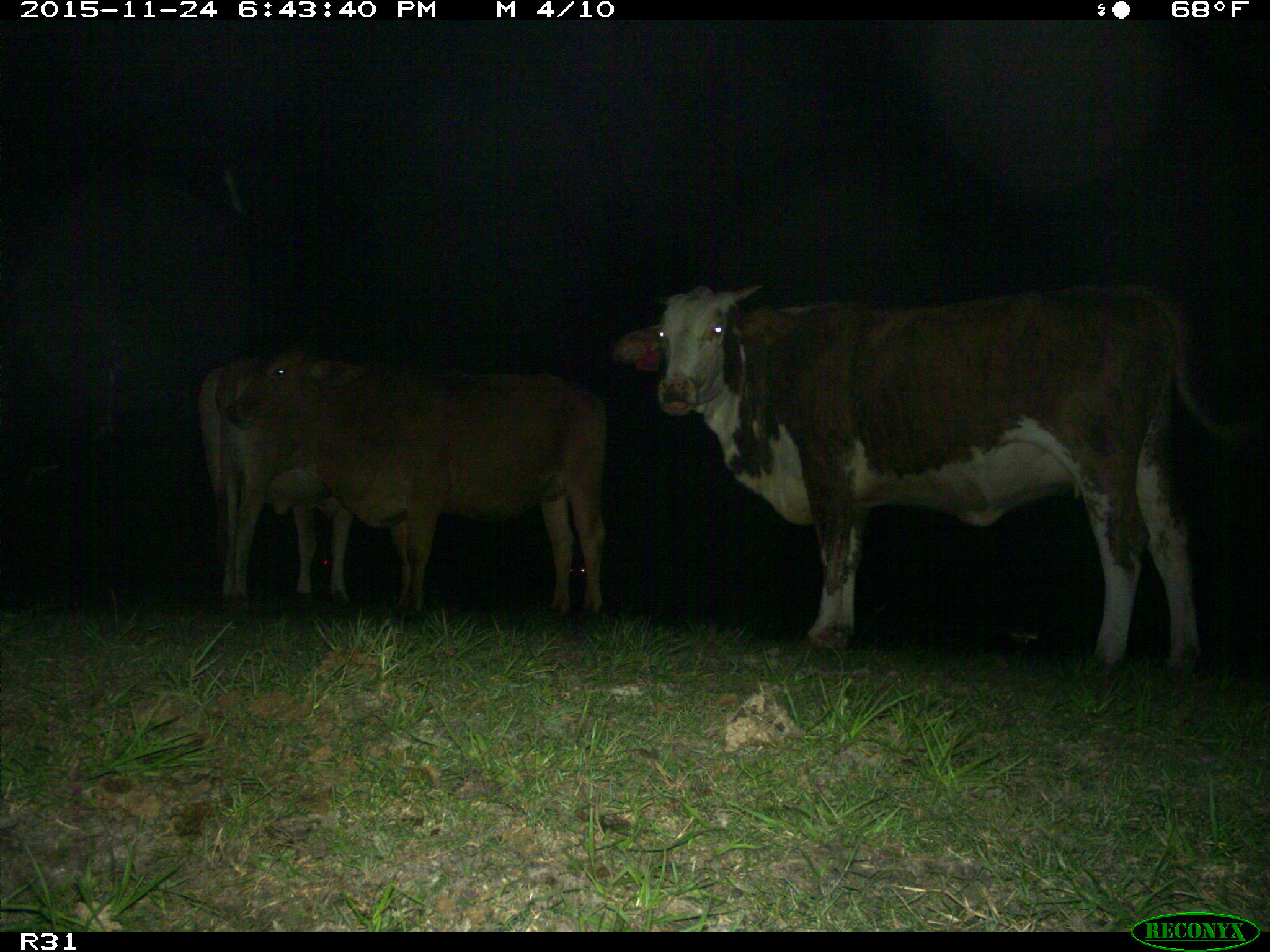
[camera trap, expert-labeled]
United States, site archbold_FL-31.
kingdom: Animalia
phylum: Chordata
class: Mammalia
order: Artiodactyla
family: Bovidae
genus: Bos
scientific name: Bos taurus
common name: domestic cow